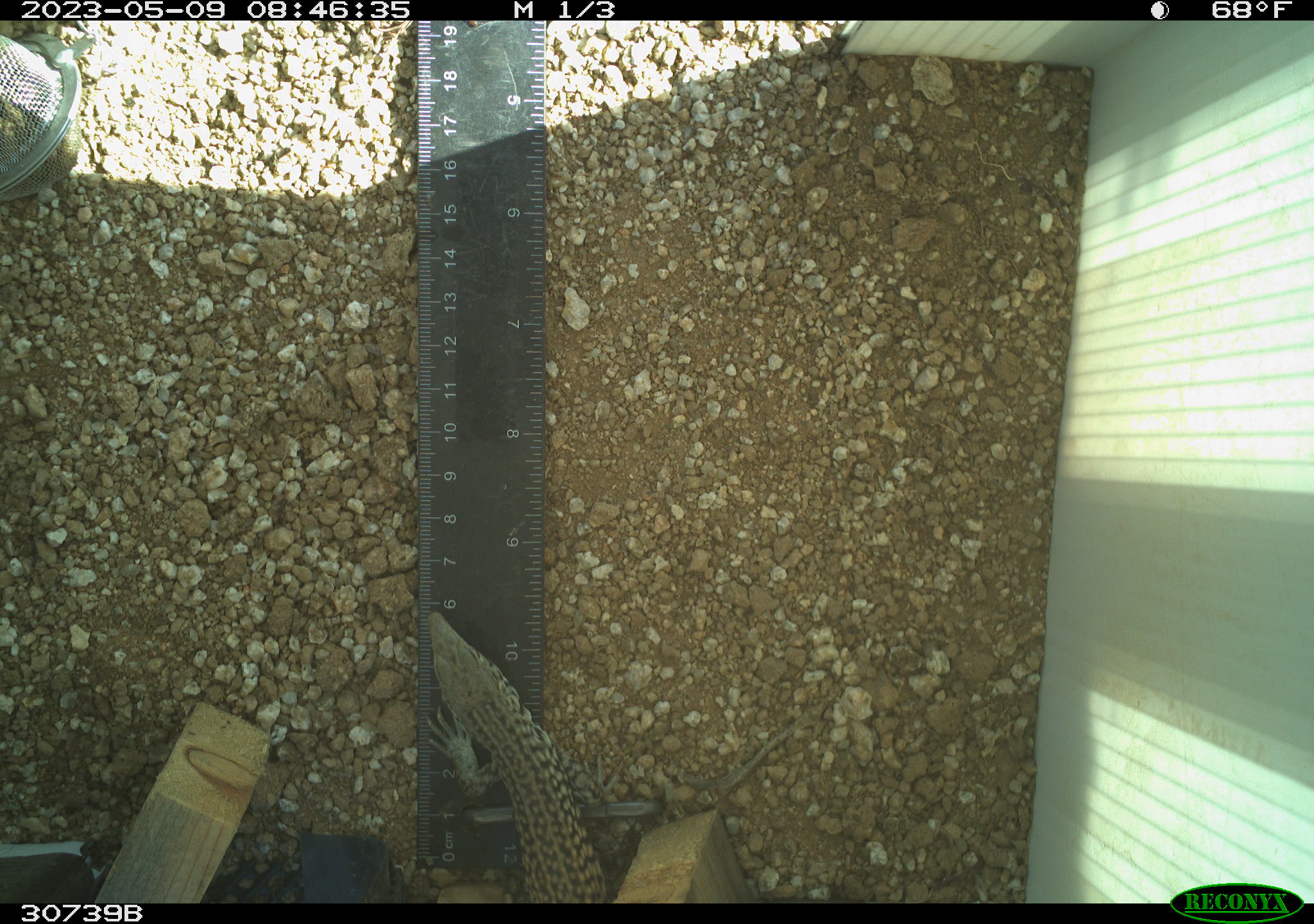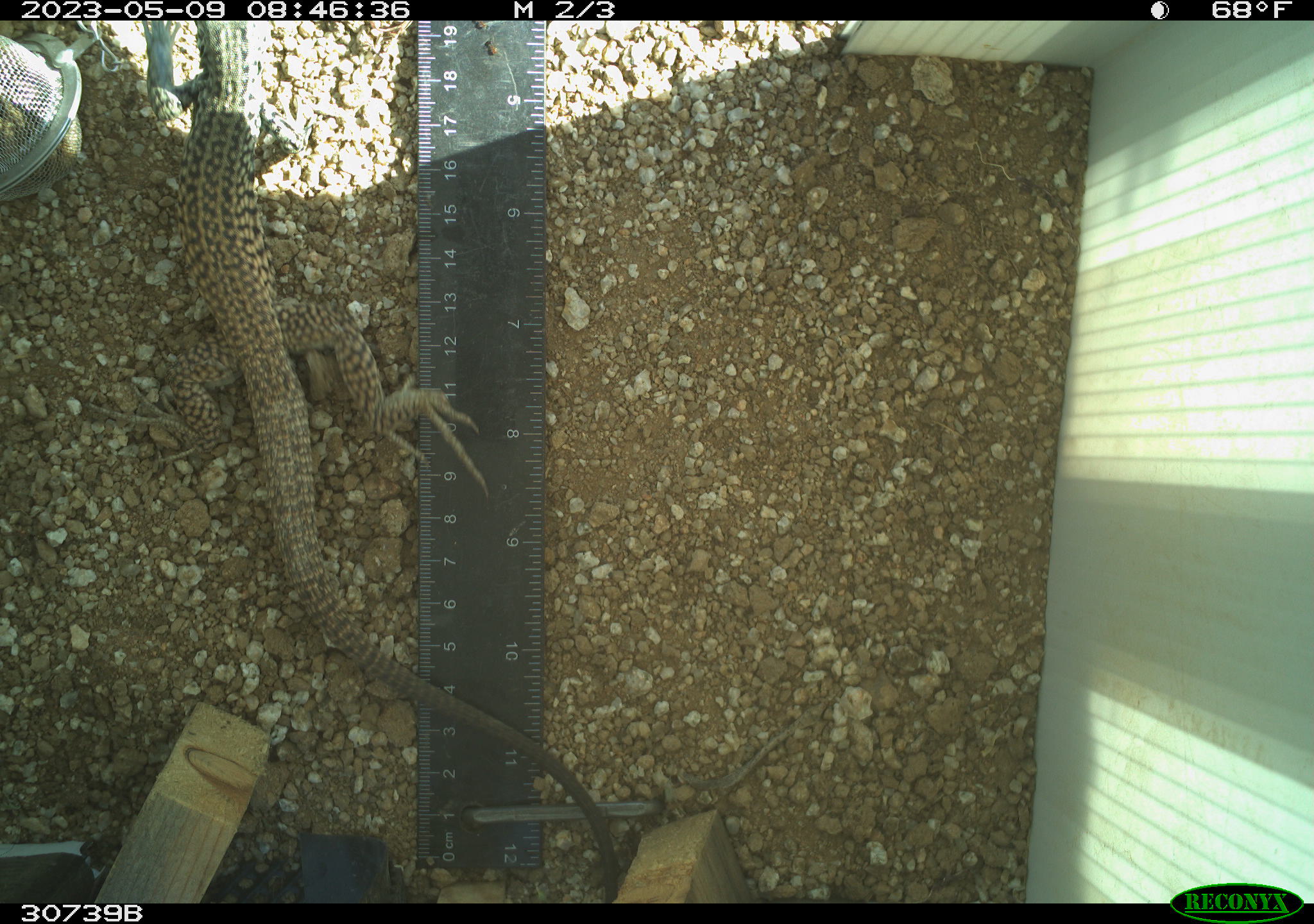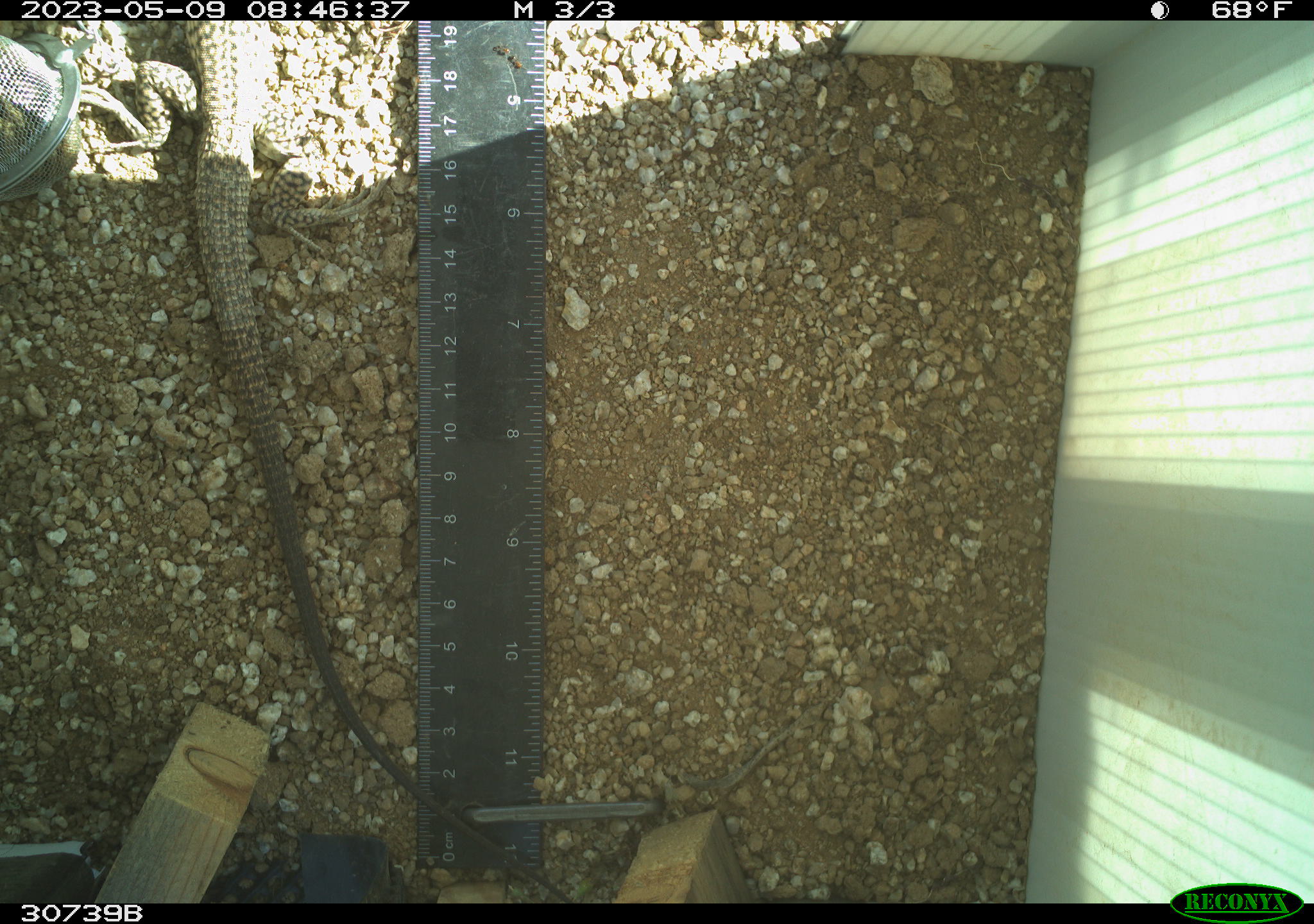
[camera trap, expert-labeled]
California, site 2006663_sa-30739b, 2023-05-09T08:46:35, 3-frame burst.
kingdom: Animalia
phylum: Chordata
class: Reptilia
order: Squamata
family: Teiidae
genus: Aspidoscelis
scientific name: Aspidoscelis tigris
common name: western whiptail